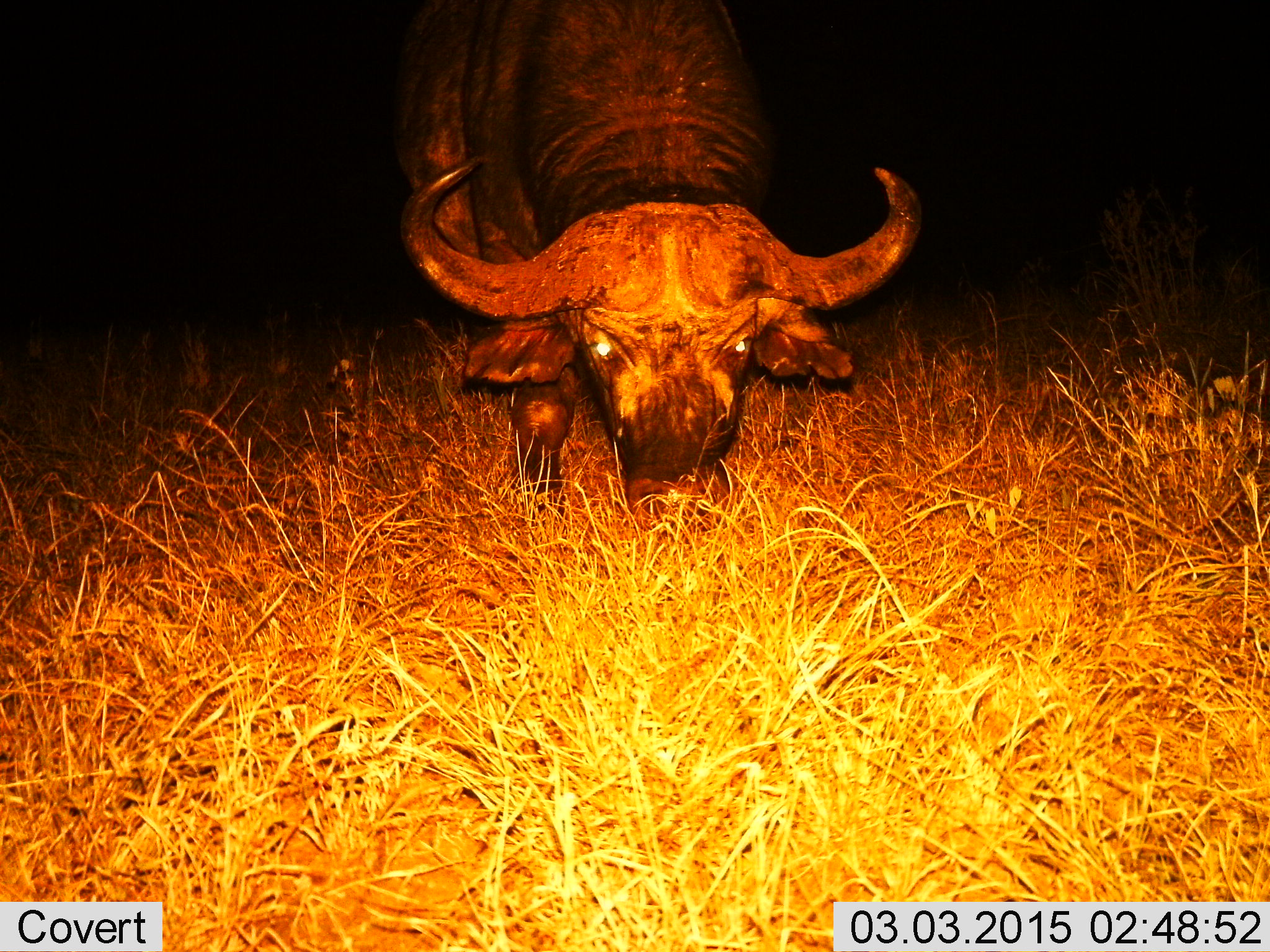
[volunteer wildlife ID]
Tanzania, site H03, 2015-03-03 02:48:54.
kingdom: Animalia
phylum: Chordata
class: Mammalia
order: Artiodactyla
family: Bovidae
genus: Syncerus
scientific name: Syncerus caffer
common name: cape buffalo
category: buffalo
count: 1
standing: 0%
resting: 0%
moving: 0%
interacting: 0%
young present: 0%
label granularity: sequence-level